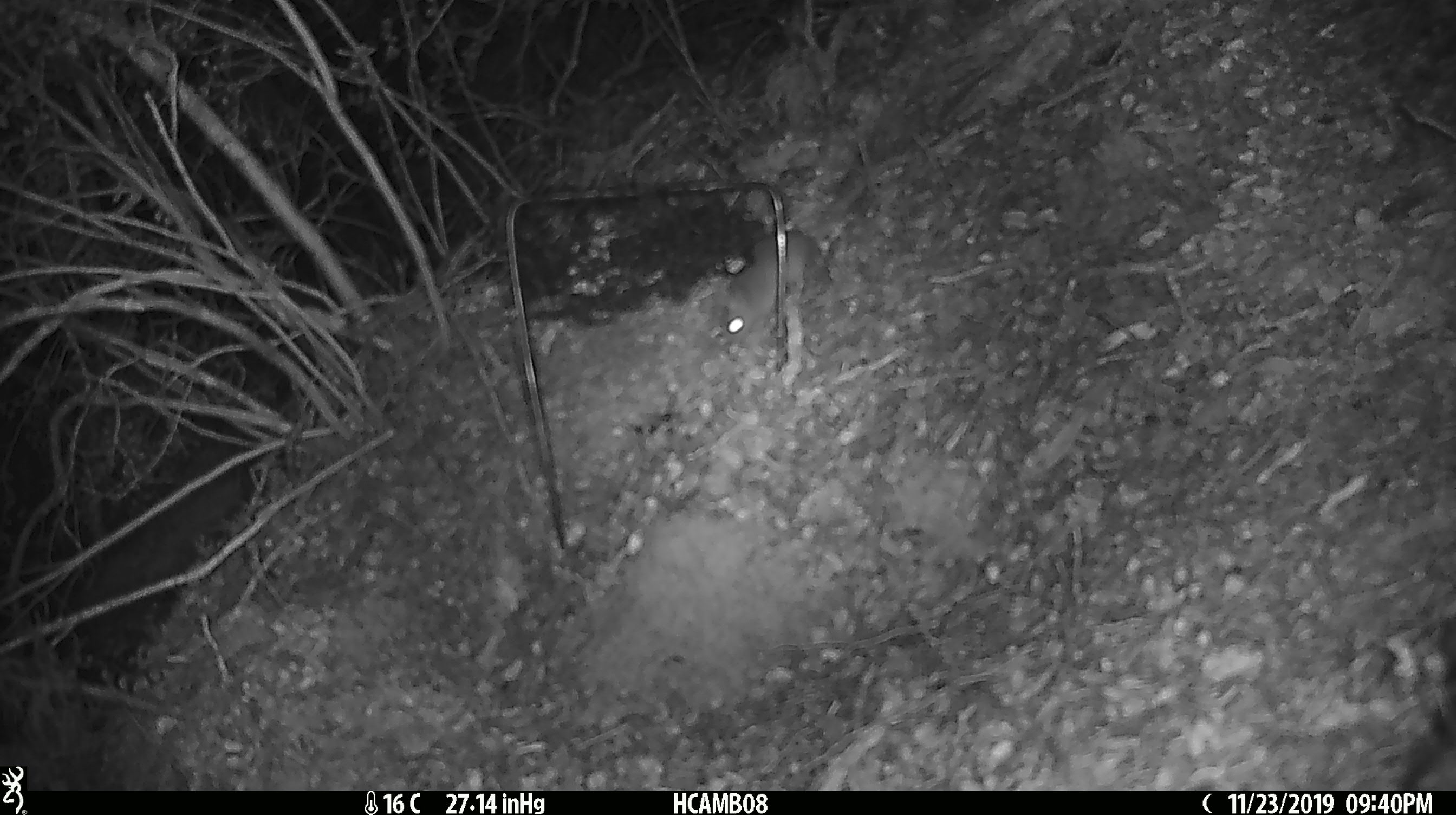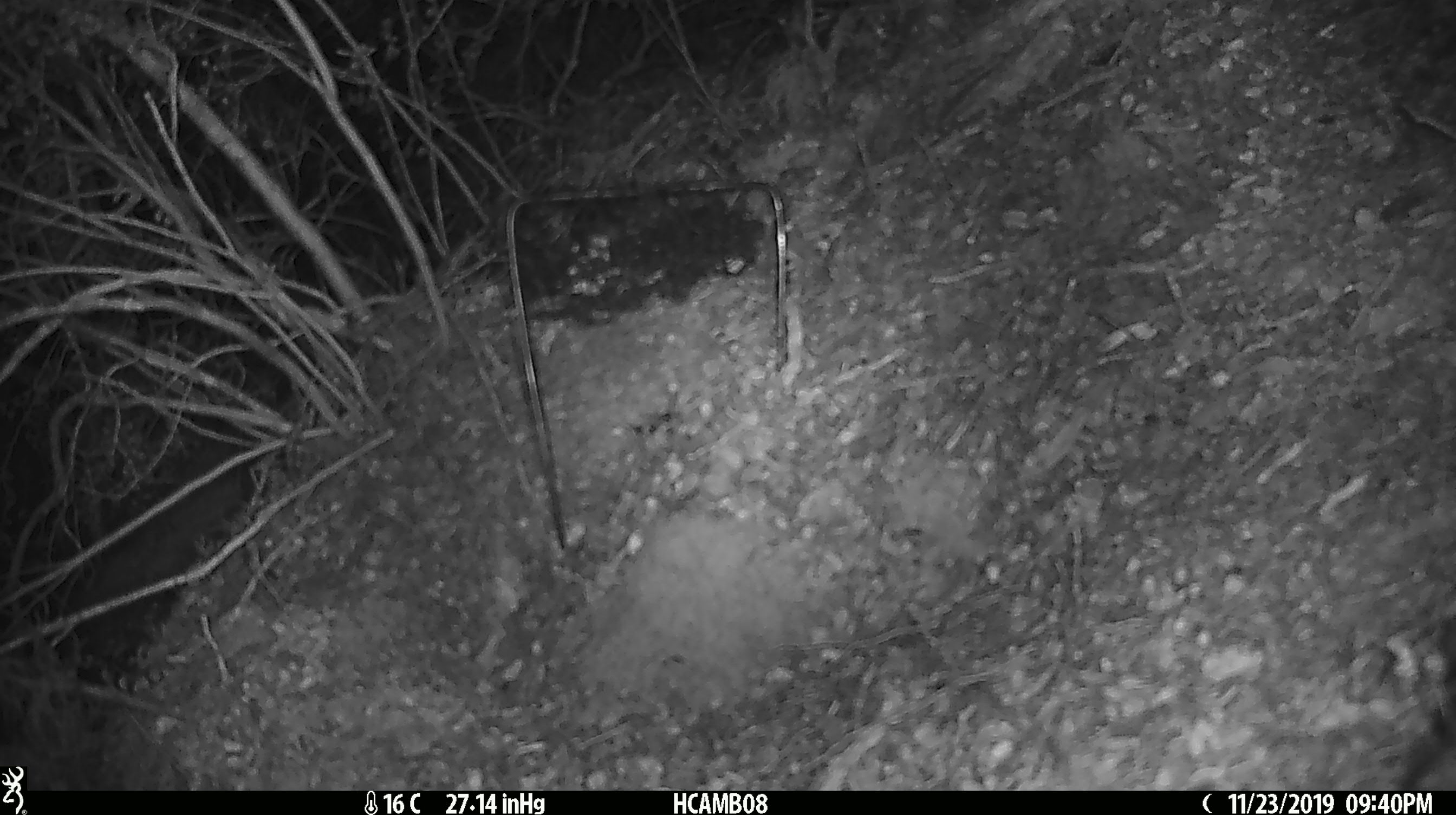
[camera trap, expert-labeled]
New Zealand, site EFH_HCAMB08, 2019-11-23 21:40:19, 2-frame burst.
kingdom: Animalia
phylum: Chordata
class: Mammalia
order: Rodentia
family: Muridae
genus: Mus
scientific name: Mus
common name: mouse